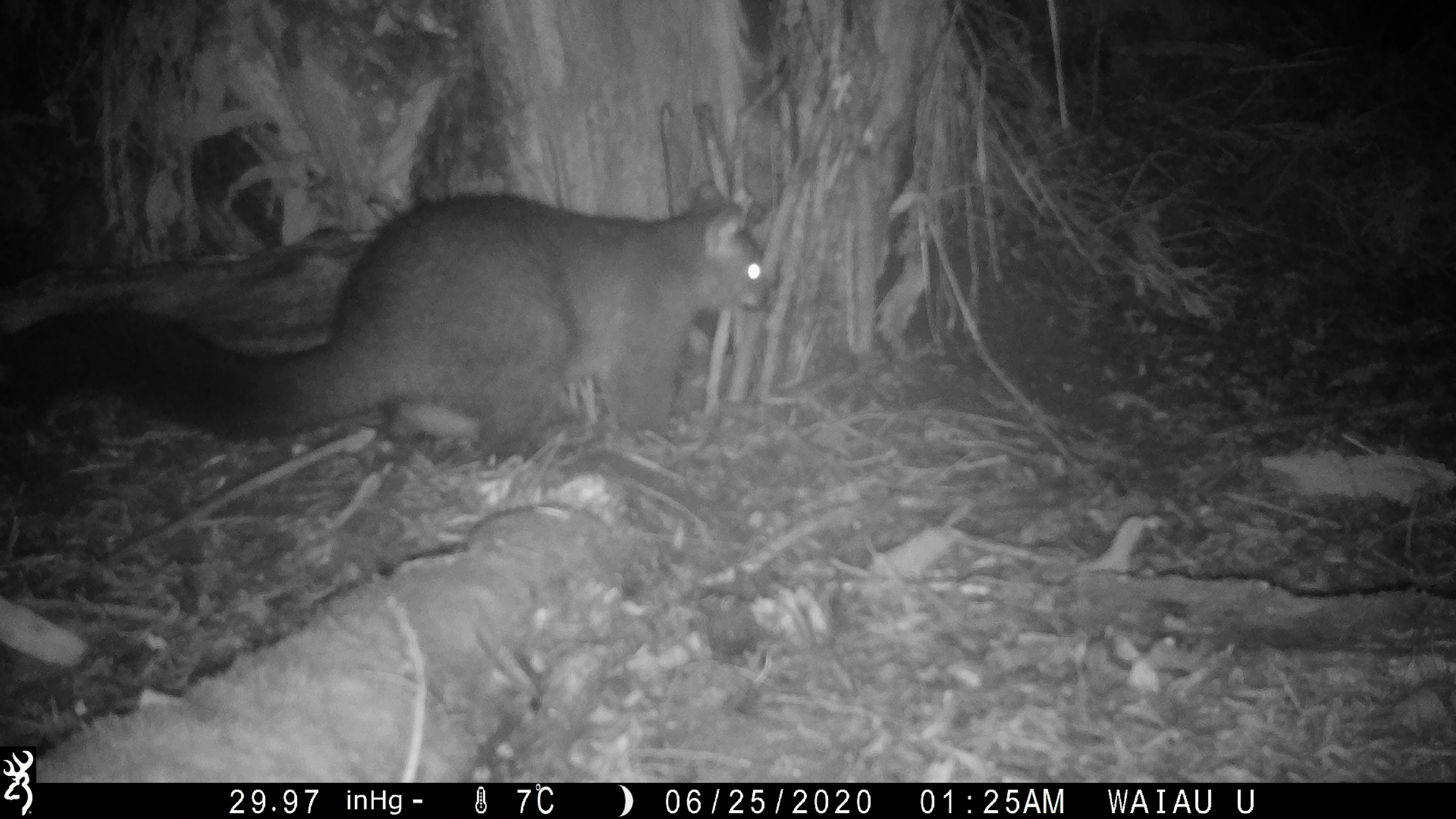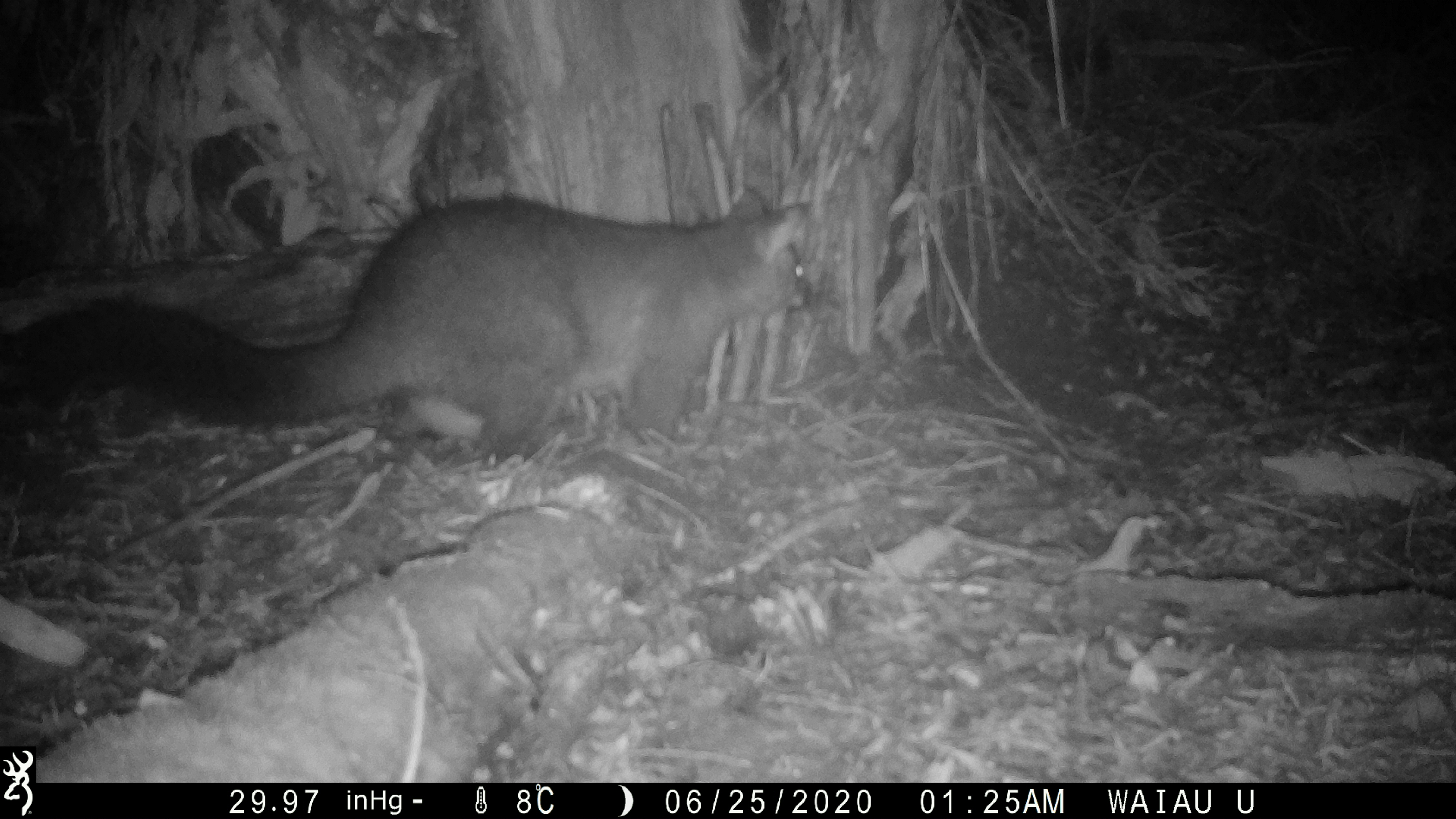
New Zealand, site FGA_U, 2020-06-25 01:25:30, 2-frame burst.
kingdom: Animalia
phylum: Chordata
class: Mammalia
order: Diprotodontia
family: Phalangeridae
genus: Trichosurus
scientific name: Trichosurus vulpecula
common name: common brushtail possum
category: possum